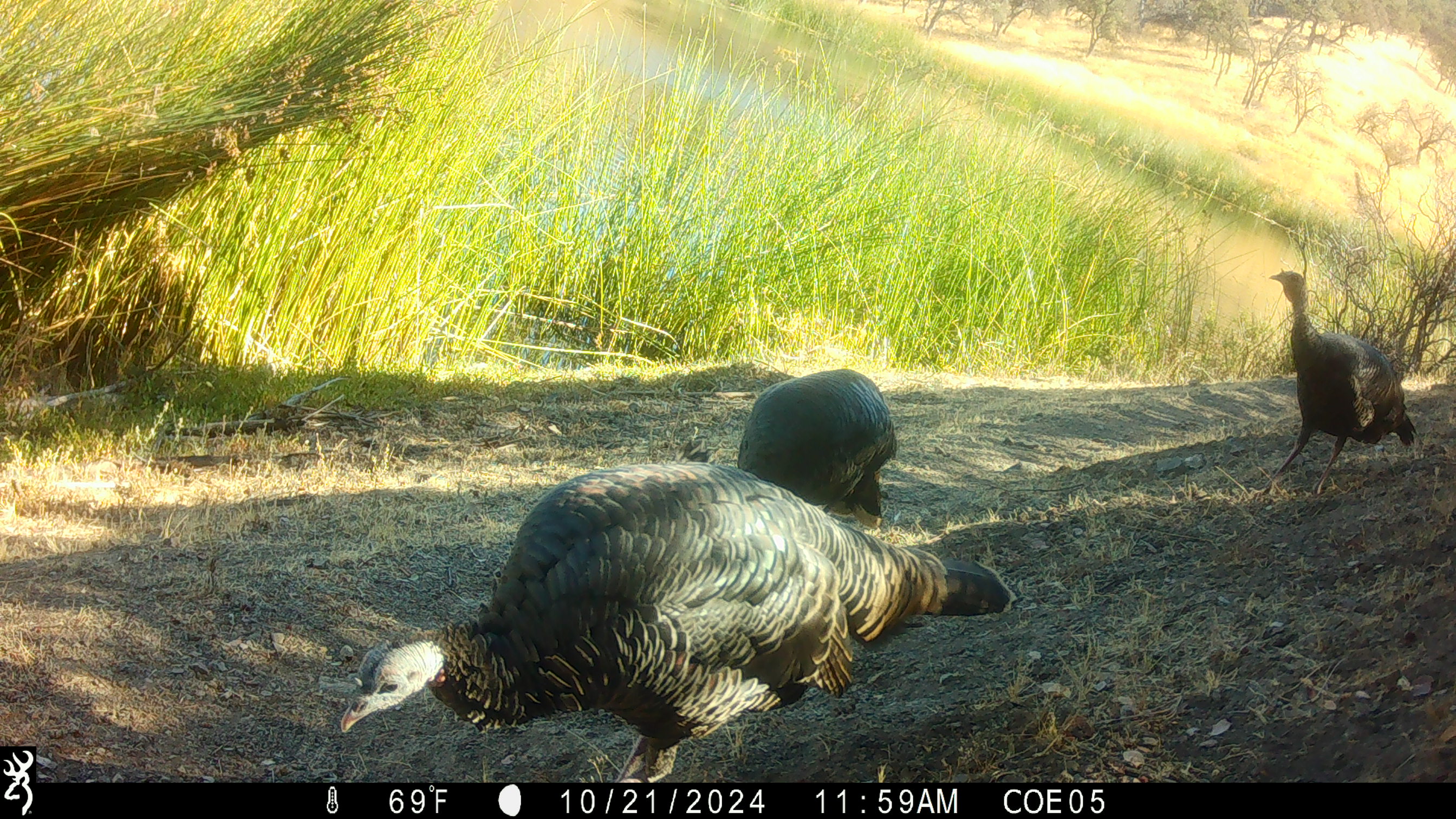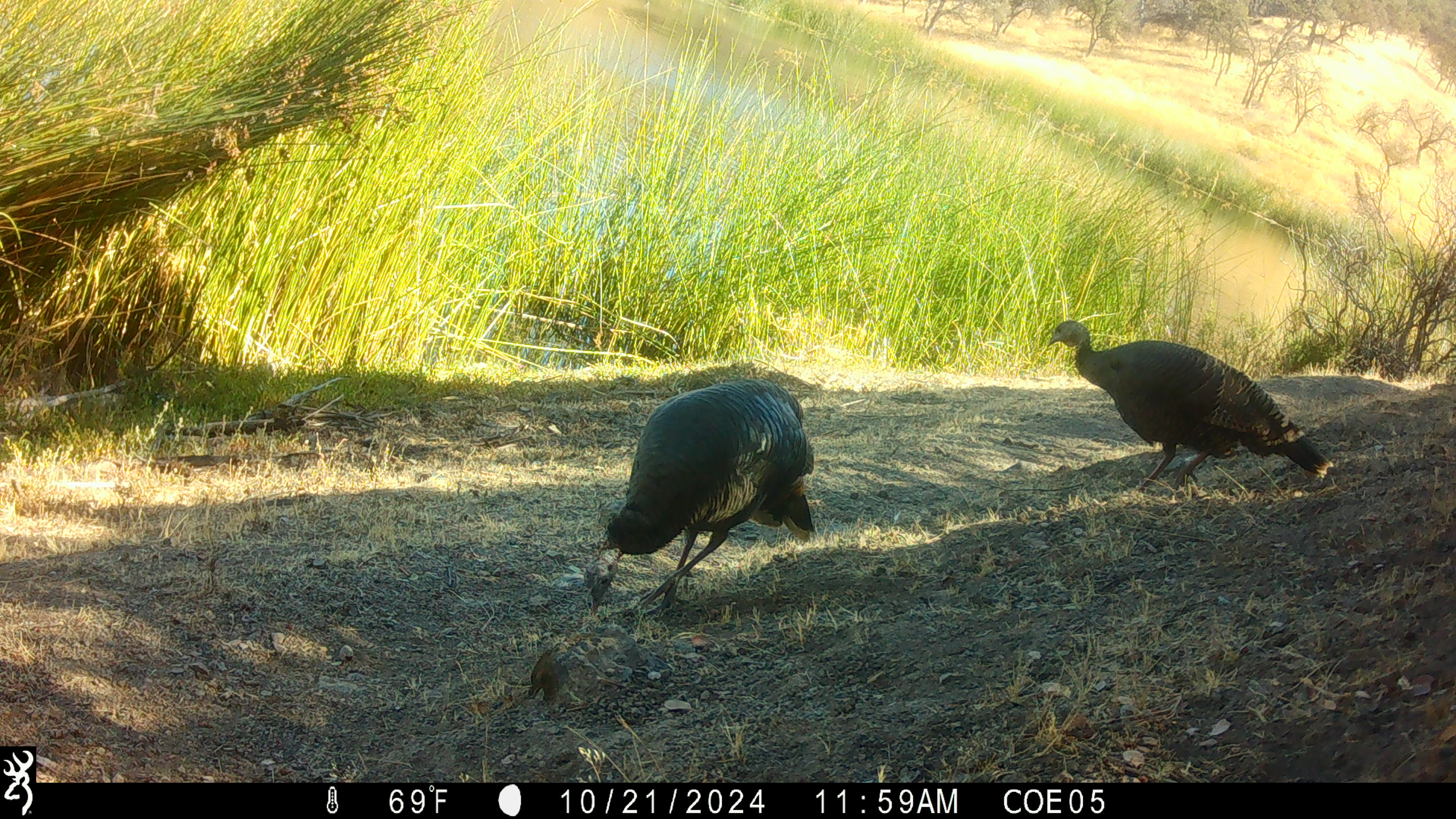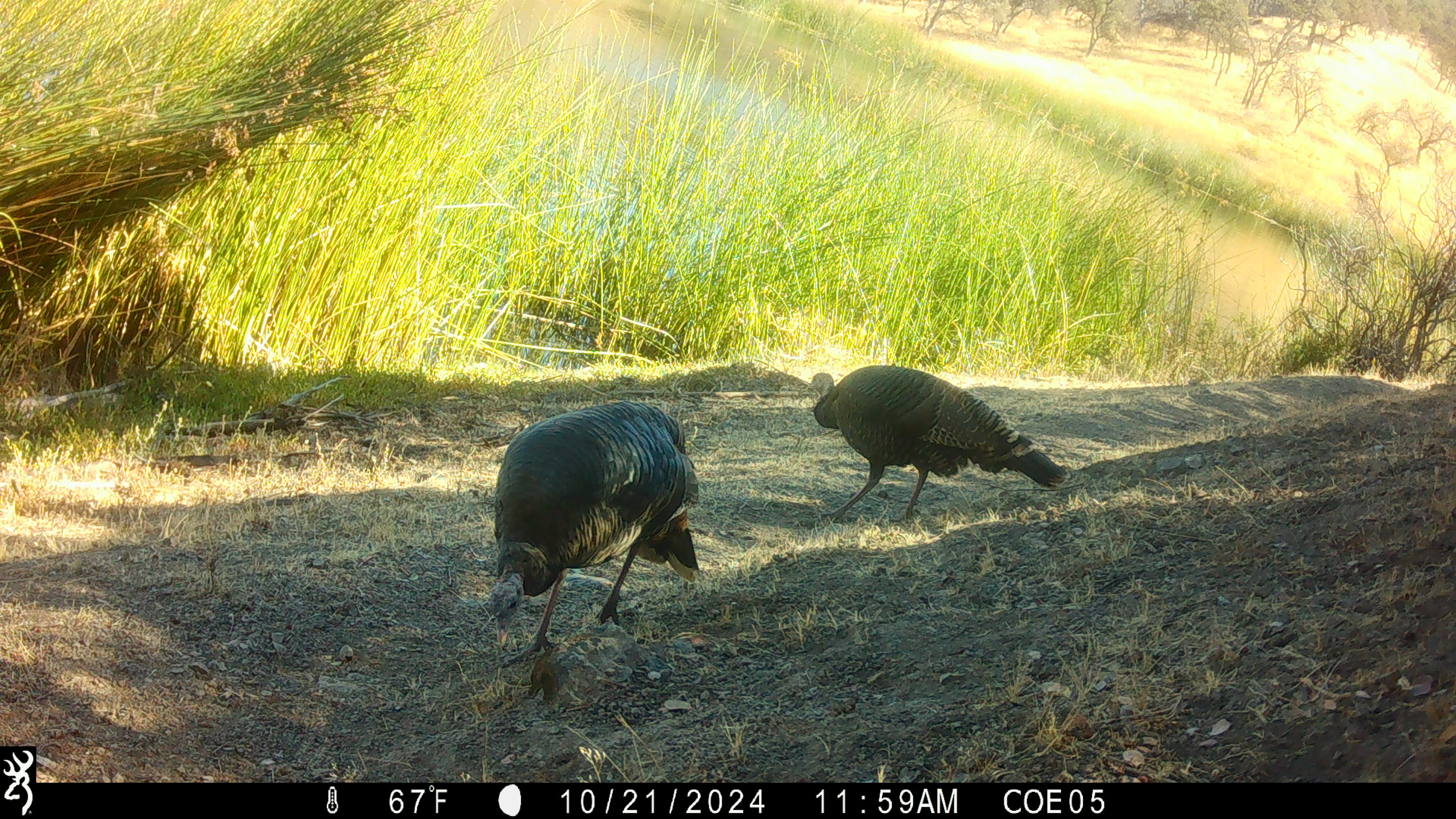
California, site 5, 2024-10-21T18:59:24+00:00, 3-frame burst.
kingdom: Animalia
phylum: Chordata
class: Aves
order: Galliformes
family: Phasianidae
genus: Meleagris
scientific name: Meleagris gallopavo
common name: turkey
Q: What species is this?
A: Turkey (Meleagris gallopavo).